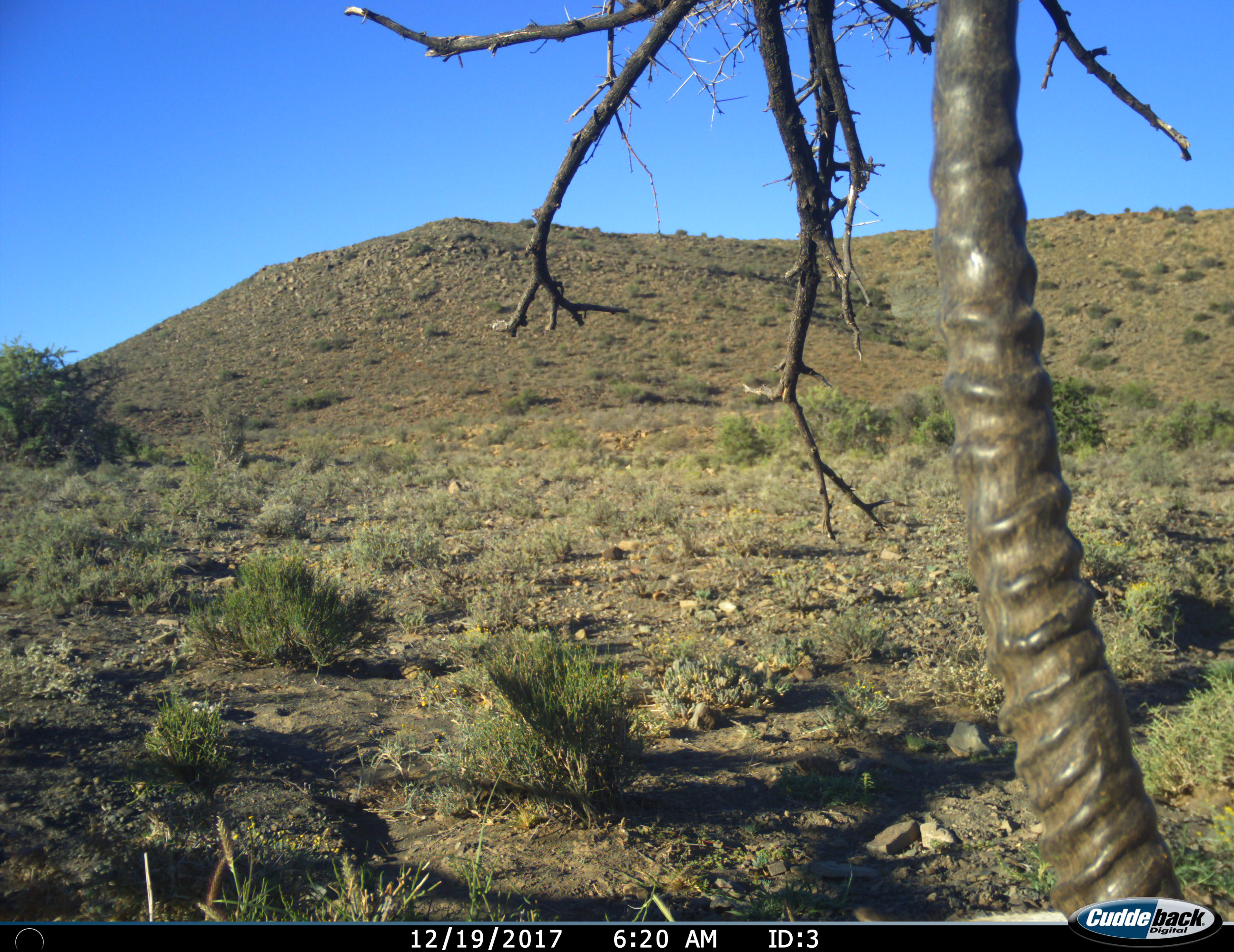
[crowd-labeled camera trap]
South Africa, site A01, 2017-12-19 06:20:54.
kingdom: Animalia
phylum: Chordata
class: Mammalia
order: Artiodactyla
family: Bovidae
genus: Oryx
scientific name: Oryx gazella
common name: gemsbok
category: gemsbokoryx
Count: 1.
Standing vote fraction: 80%.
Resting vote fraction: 20%.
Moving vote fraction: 10%.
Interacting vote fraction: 0%.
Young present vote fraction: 0%.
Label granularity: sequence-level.